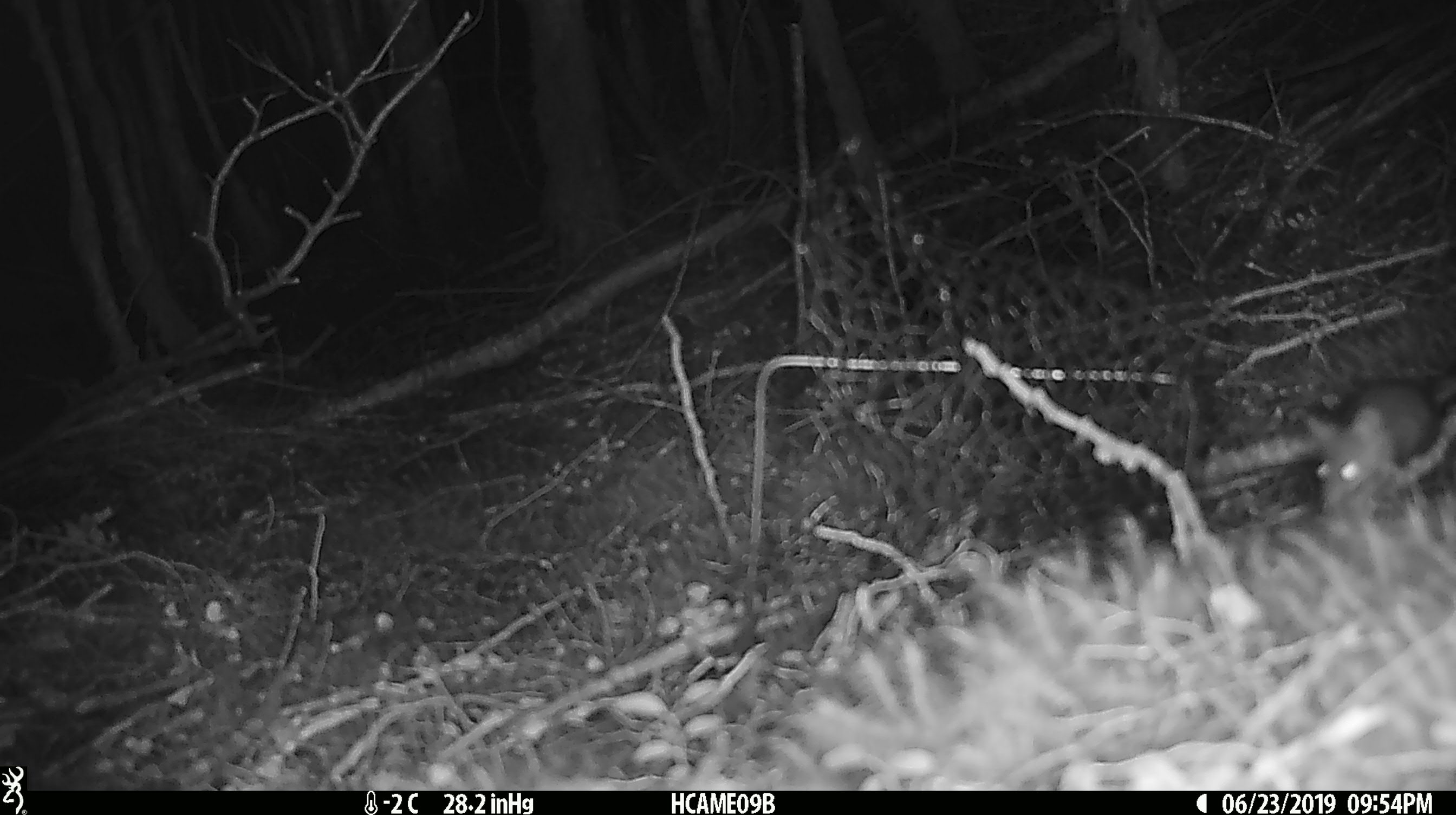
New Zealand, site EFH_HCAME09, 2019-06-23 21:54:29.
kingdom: Animalia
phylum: Chordata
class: Mammalia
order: Rodentia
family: Muridae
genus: Mus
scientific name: Mus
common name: mouse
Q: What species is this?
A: Mouse (Mus).